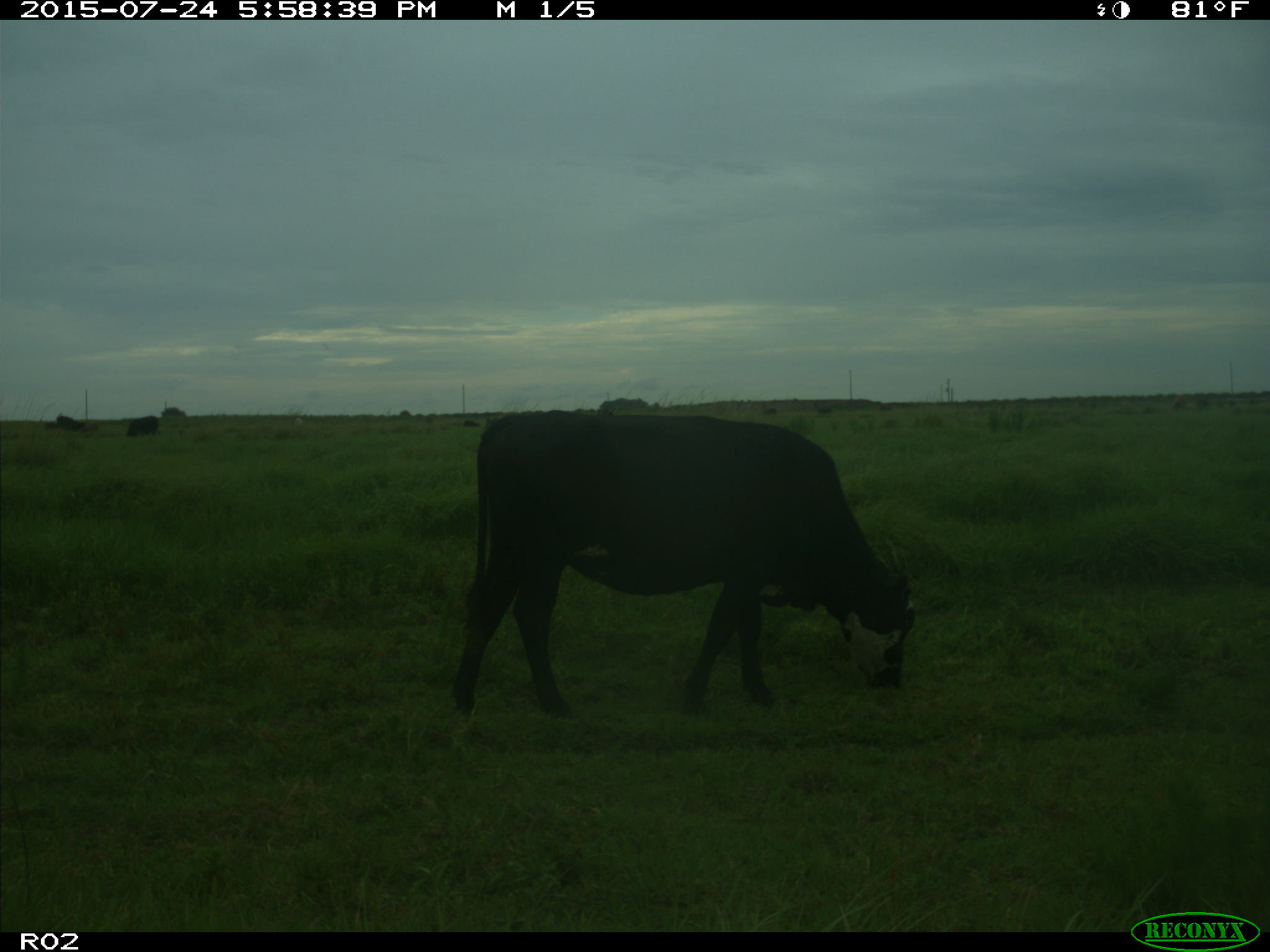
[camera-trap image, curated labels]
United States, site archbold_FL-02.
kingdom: Animalia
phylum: Chordata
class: Mammalia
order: Artiodactyla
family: Bovidae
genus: Bos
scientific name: Bos taurus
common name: domestic cow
Bos taurus (domestic cow).